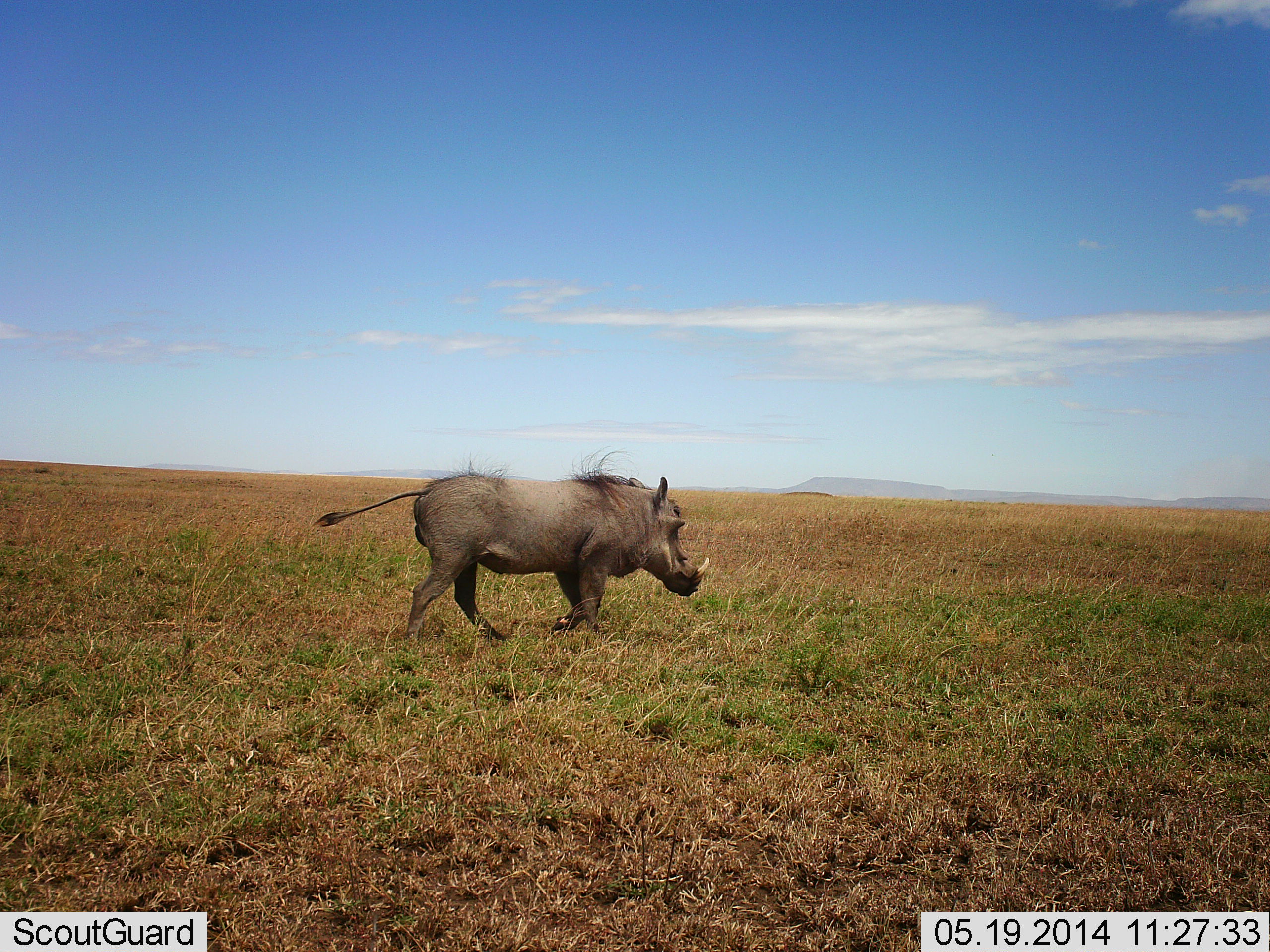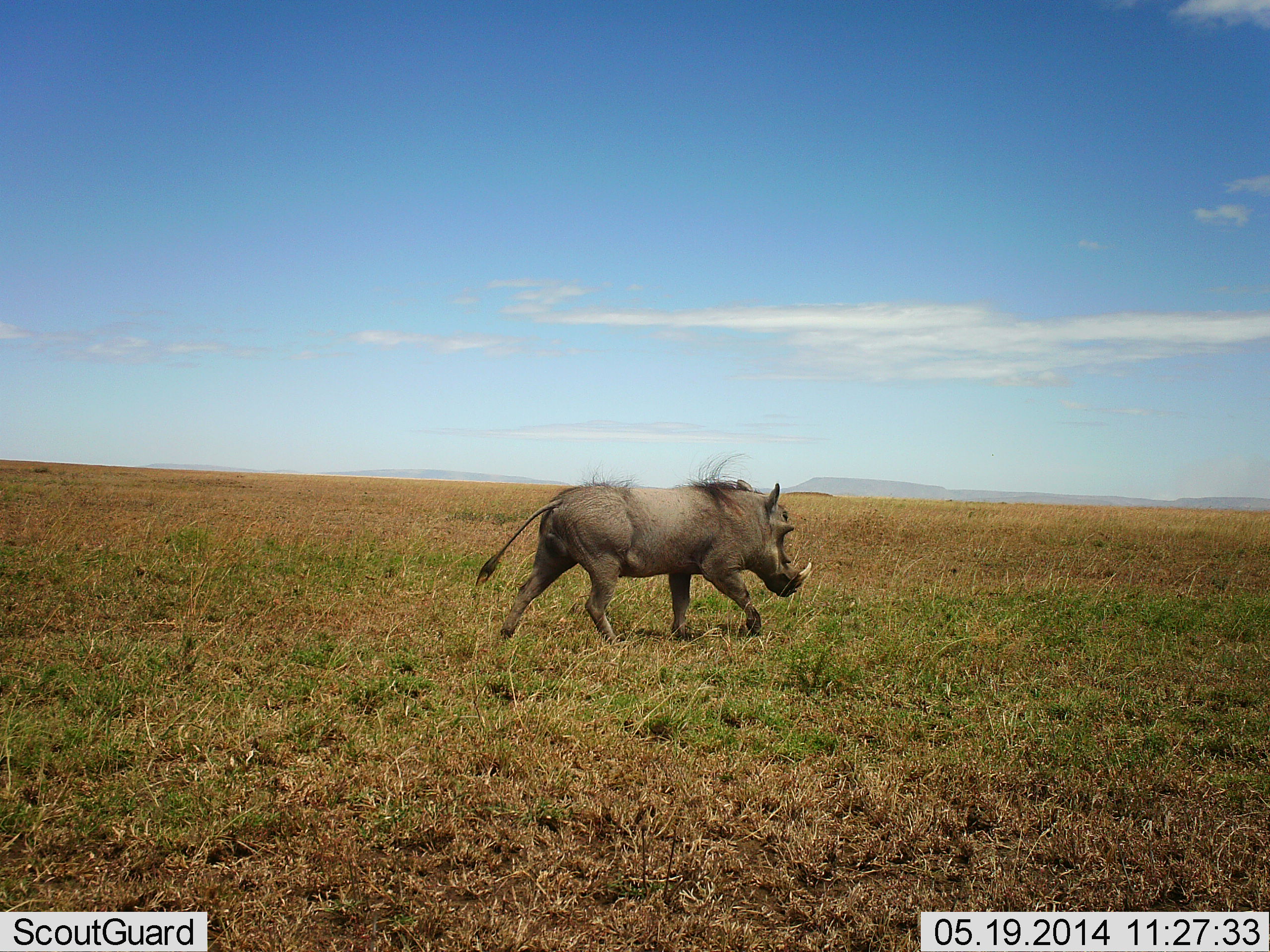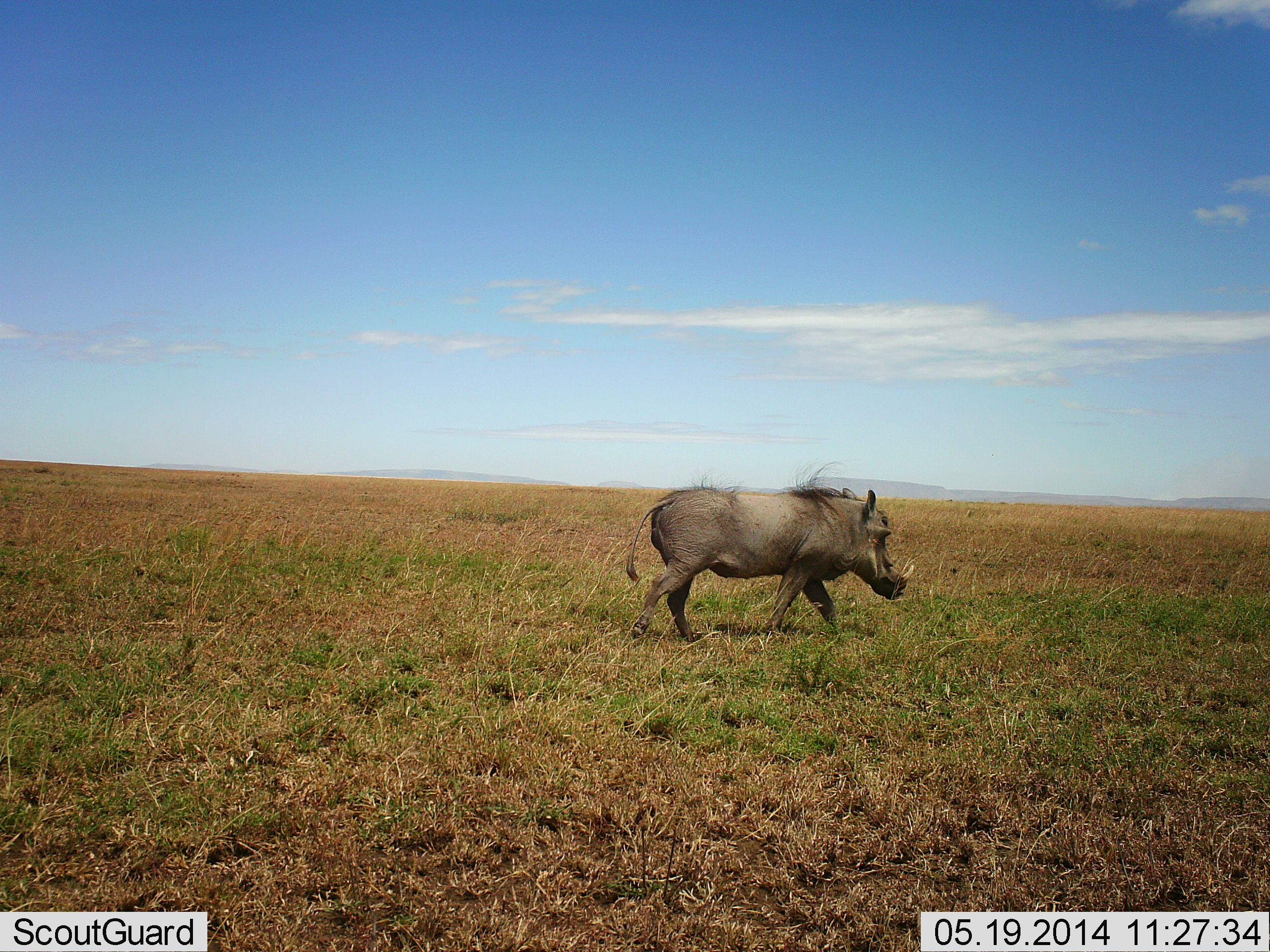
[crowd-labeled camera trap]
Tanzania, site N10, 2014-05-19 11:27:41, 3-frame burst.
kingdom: Animalia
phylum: Chordata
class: Mammalia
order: Artiodactyla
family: Suidae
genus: Phacochoerus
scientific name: Phacochoerus africanus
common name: warthog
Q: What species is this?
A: Warthog (Phacochoerus africanus).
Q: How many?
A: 1.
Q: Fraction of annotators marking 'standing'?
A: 0%.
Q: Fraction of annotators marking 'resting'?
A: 0%.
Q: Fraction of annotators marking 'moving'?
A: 100%.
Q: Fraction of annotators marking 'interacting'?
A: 0%.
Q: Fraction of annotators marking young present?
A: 0%.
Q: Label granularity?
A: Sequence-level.